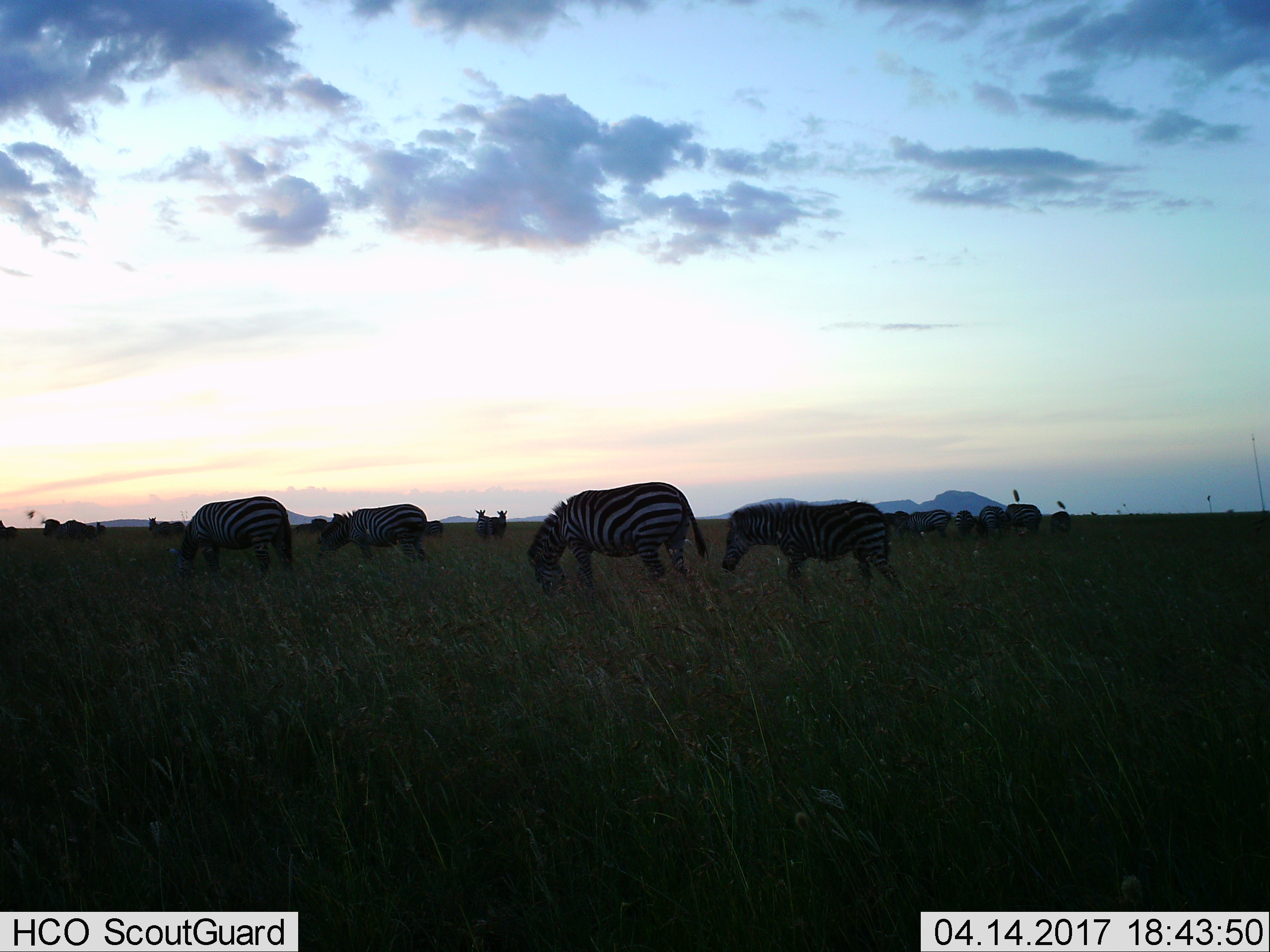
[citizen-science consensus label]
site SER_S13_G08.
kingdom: Animalia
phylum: Chordata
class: Mammalia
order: Perissodactyla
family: Equidae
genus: Equus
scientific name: Equus quagga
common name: plains zebra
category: zebraplains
Zebraplains (plains zebra) (Equus quagga), count 11-50. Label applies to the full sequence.